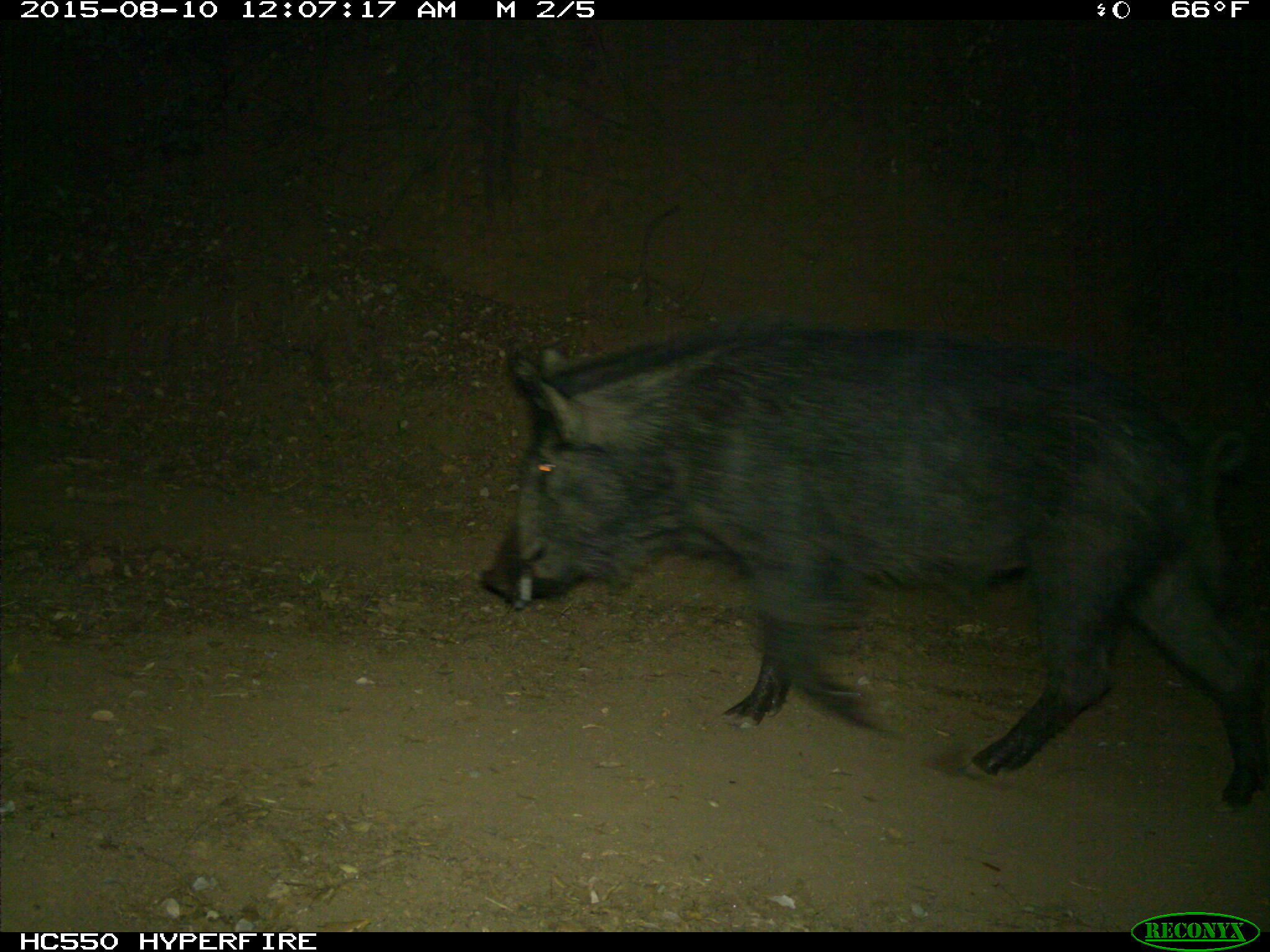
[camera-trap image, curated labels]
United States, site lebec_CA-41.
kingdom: Animalia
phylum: Chordata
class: Mammalia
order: Artiodactyla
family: Suidae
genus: Sus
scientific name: Sus scrofa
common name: wild boar